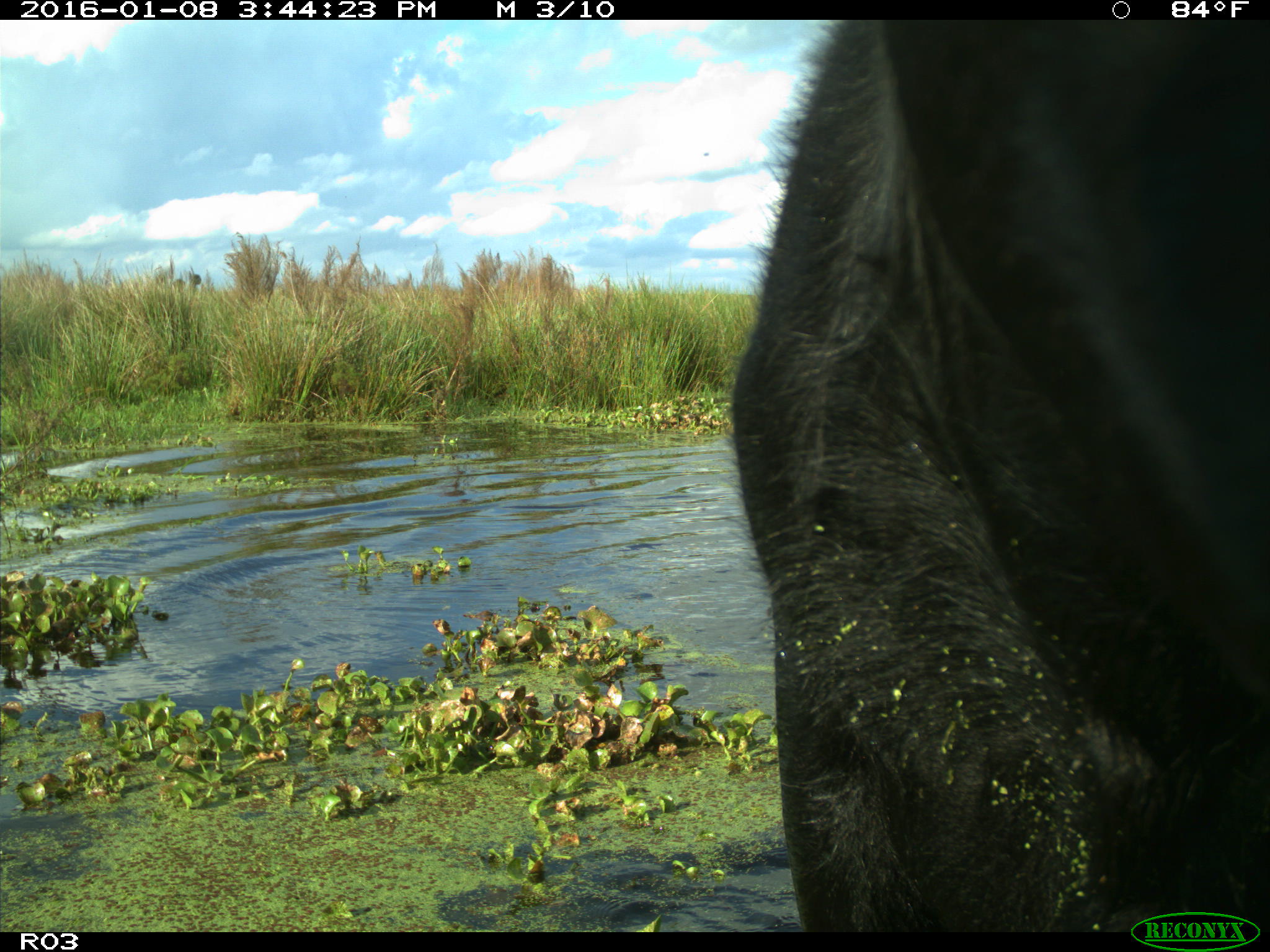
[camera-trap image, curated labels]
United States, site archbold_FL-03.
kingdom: Animalia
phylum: Chordata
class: Mammalia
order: Artiodactyla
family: Bovidae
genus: Bos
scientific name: Bos taurus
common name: domestic cow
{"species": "Bos taurus (domestic cow)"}